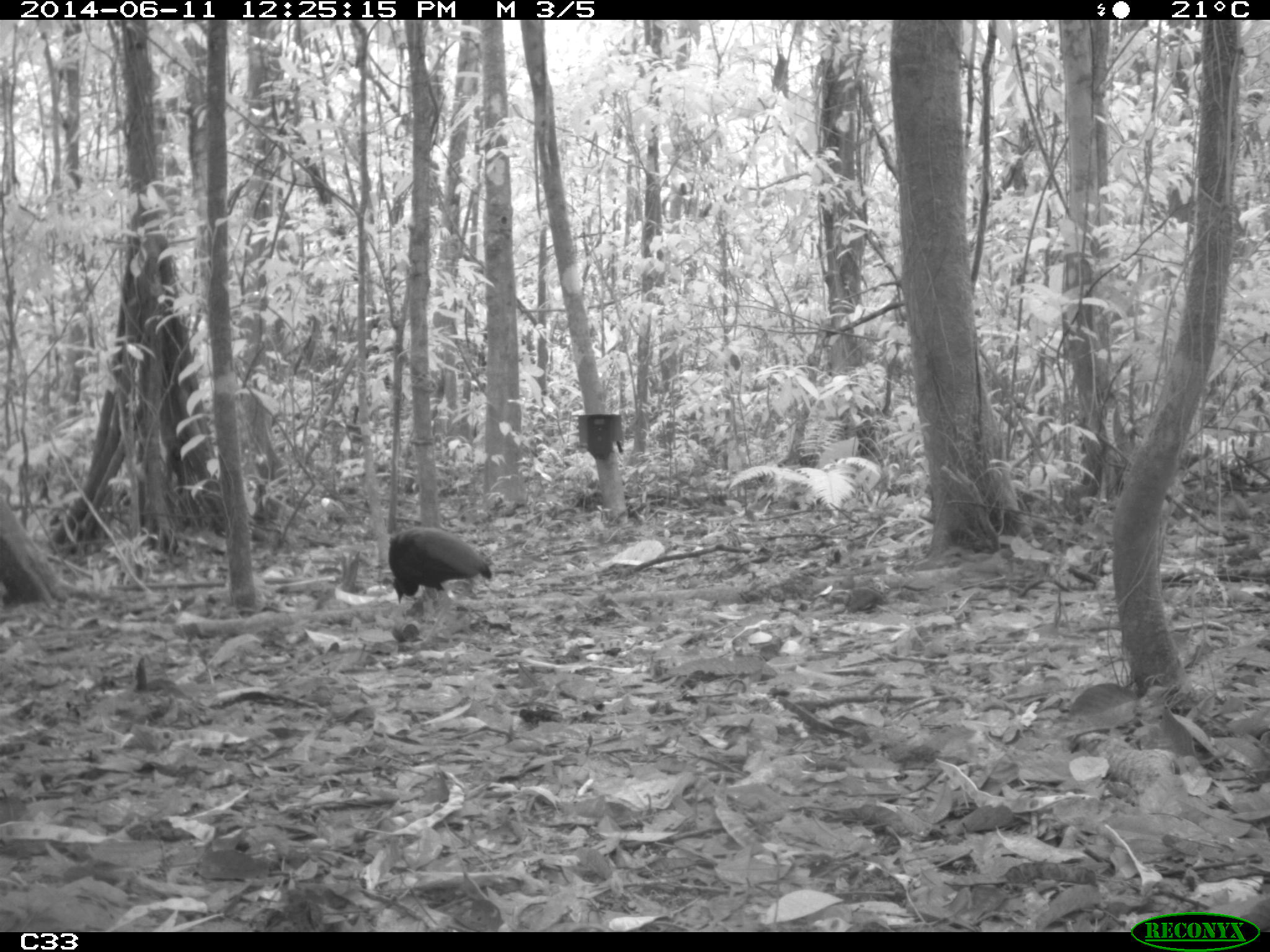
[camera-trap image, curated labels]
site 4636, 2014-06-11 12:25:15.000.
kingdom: Animalia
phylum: Chordata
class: Aves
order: Gruiformes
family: Psophiidae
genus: Psophia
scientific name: Psophia crepitans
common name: gray-winged trumpeter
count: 3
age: adult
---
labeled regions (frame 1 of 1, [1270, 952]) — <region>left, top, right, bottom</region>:
psophia crepitans: <region>388, 528, 492, 603</region>